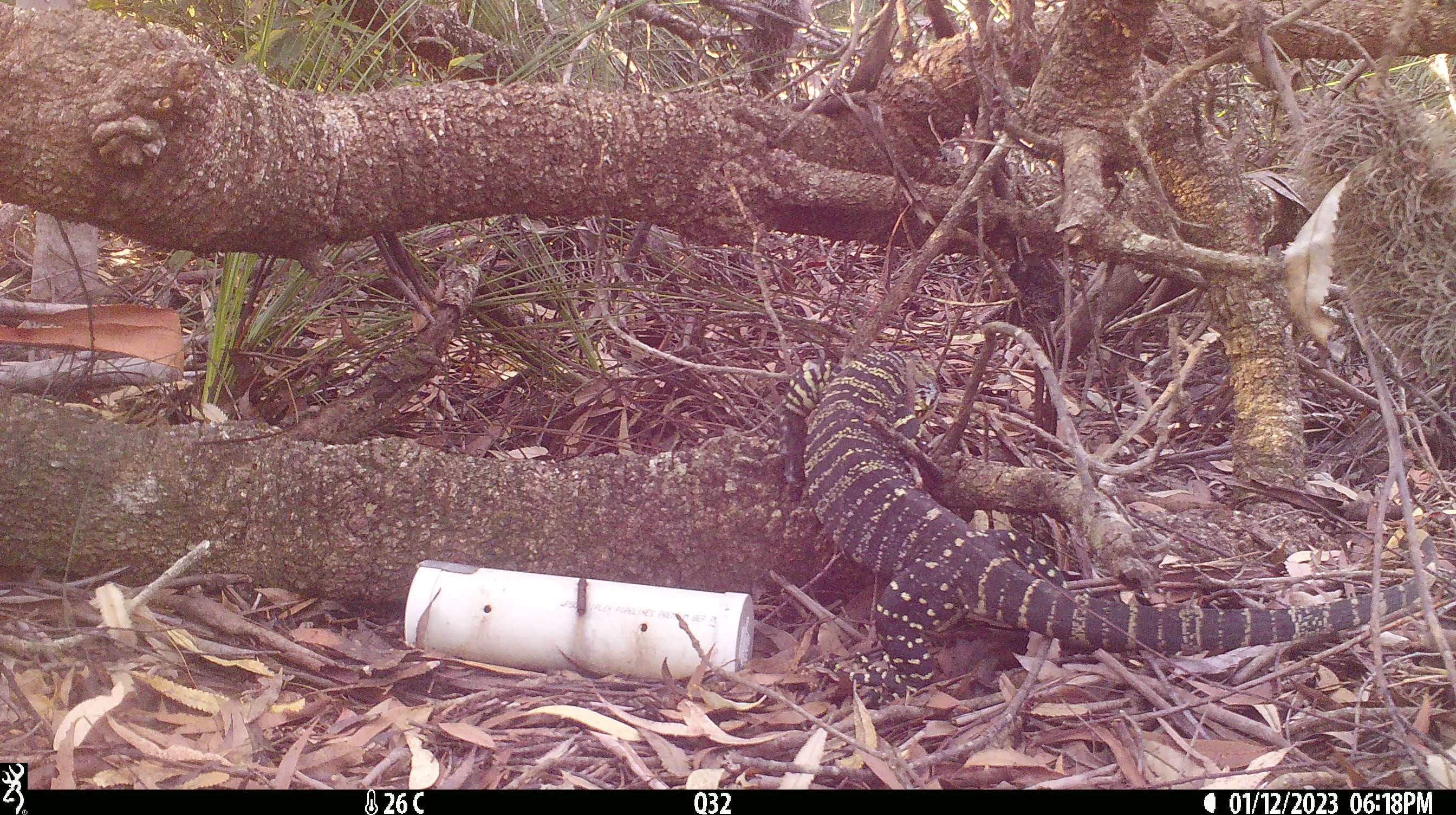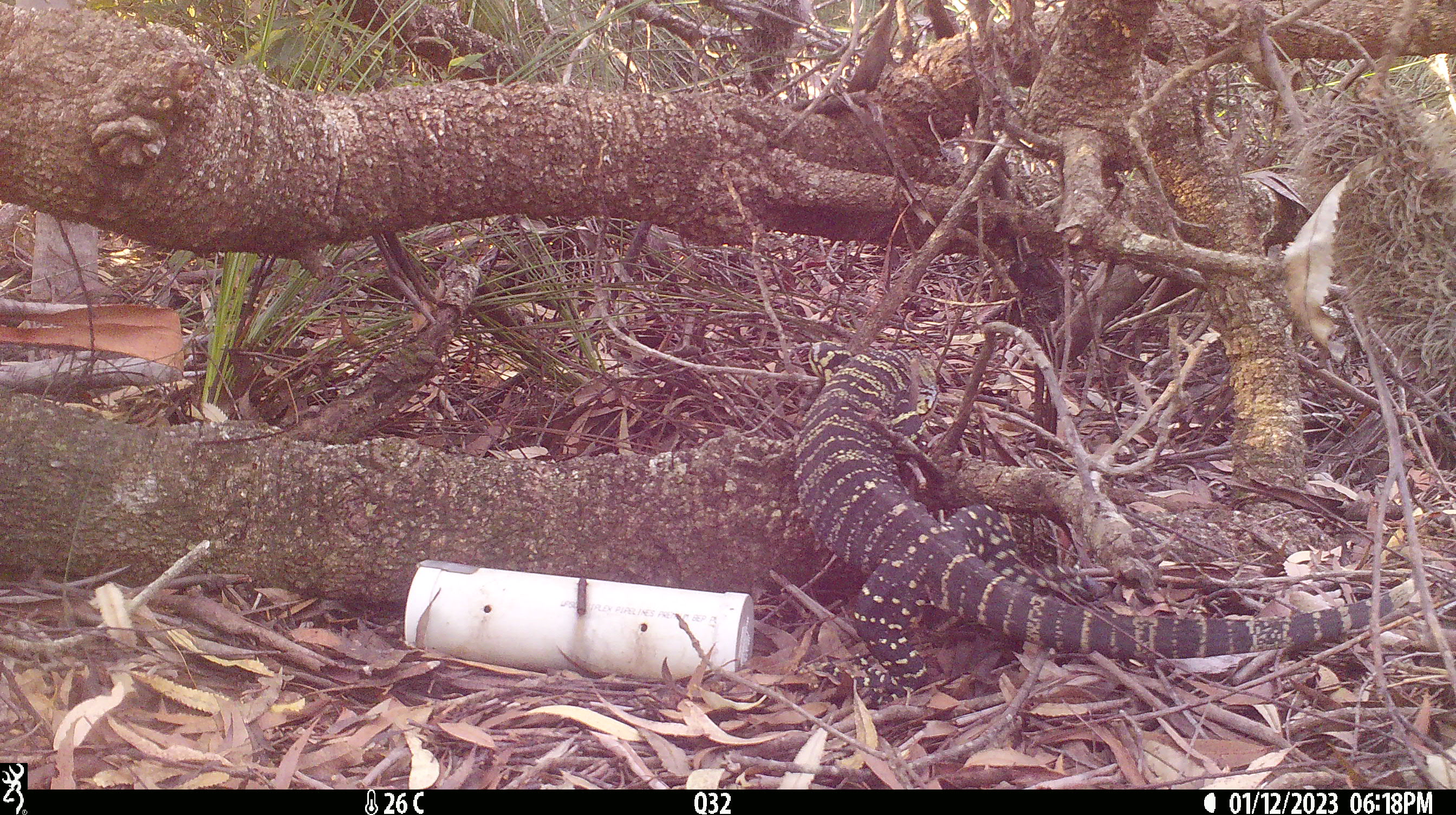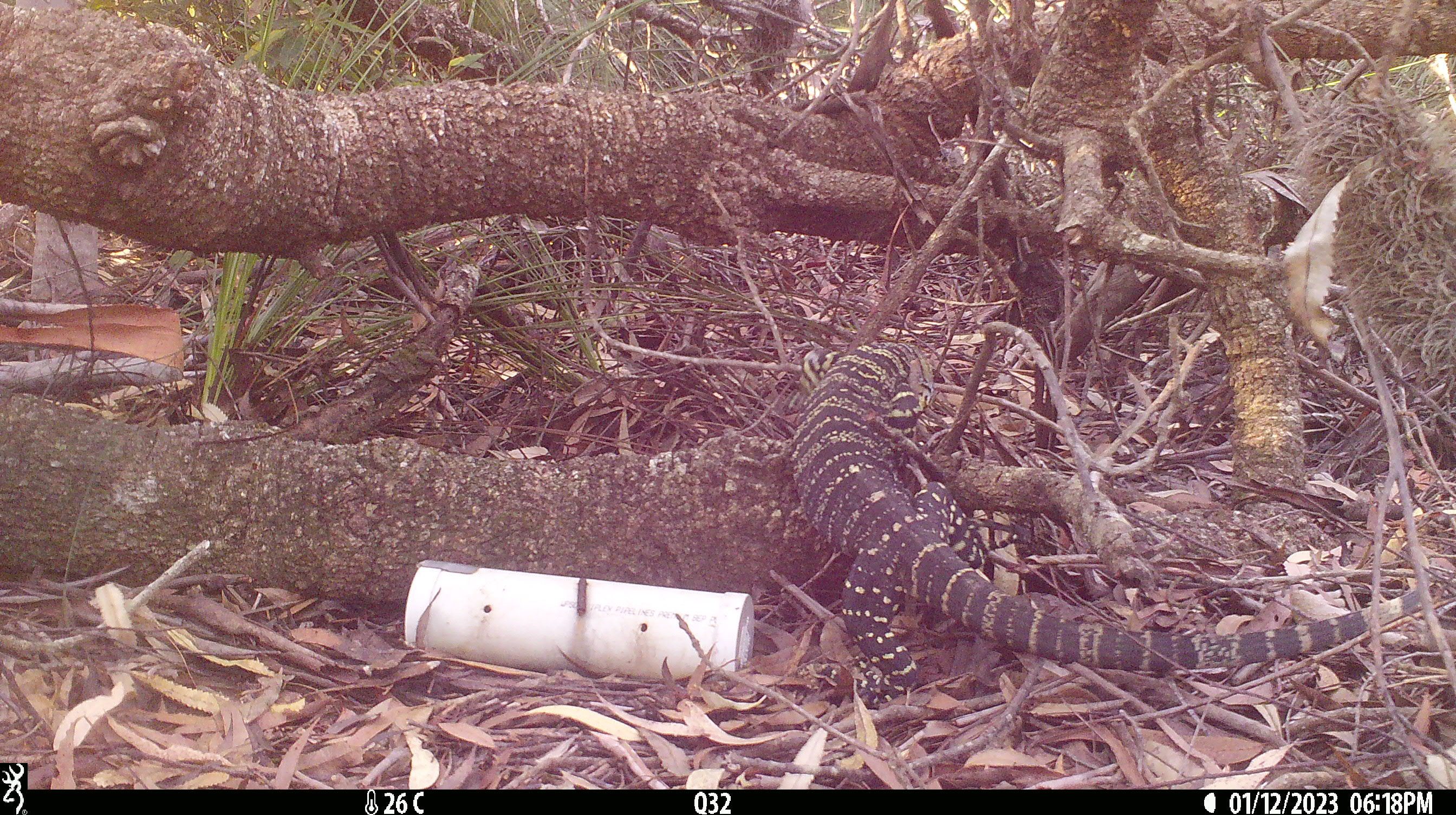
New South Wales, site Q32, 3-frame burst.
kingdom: Animalia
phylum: Chordata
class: Reptilia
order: Squamata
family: Varanidae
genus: Varanus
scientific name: Varanus varius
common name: lace monitor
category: goanna